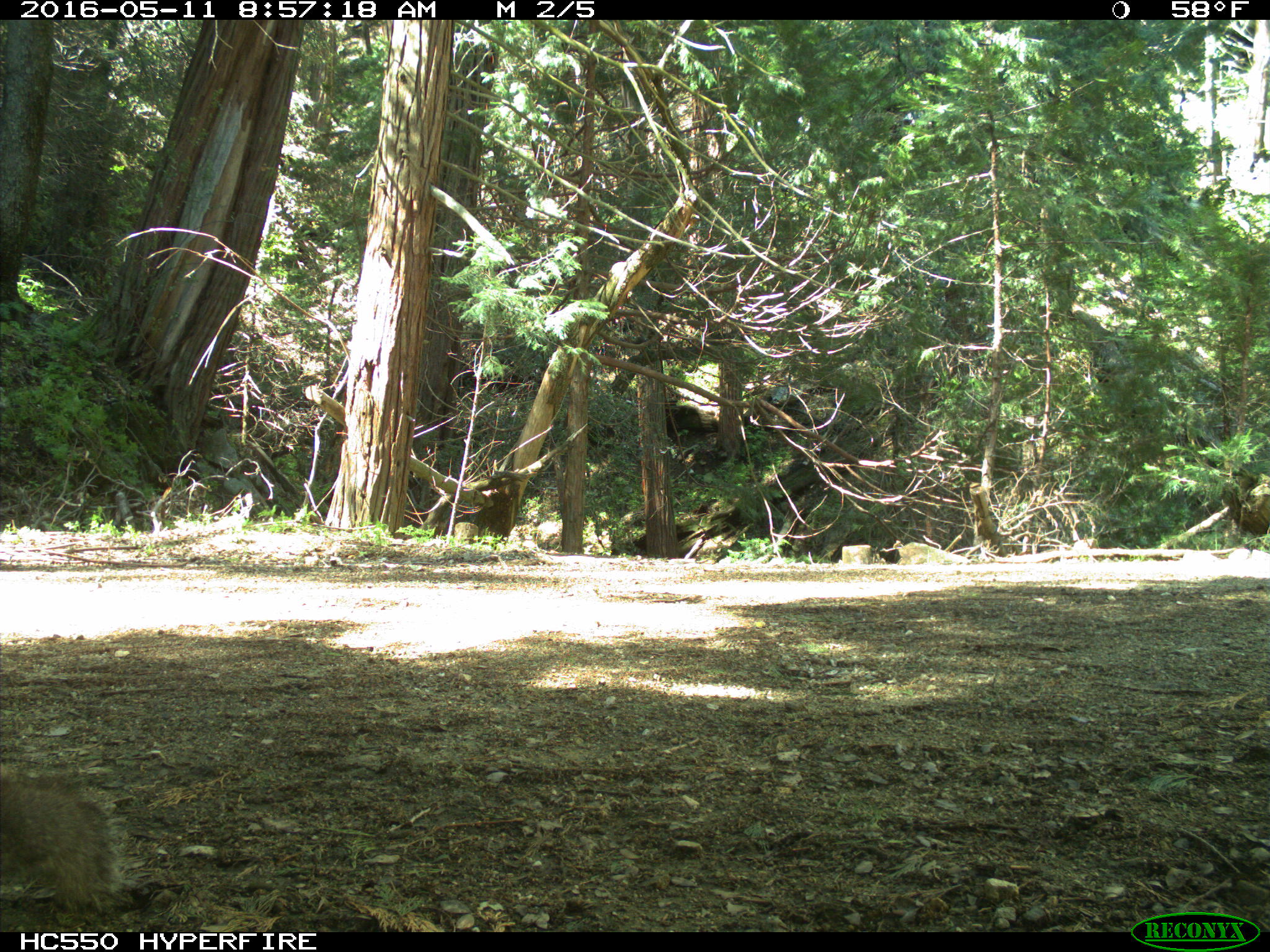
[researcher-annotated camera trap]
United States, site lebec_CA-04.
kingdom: Animalia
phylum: Chordata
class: Mammalia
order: Rodentia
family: Sciuridae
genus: Sciurus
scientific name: Sciurus carolinensis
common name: eastern gray squirrel